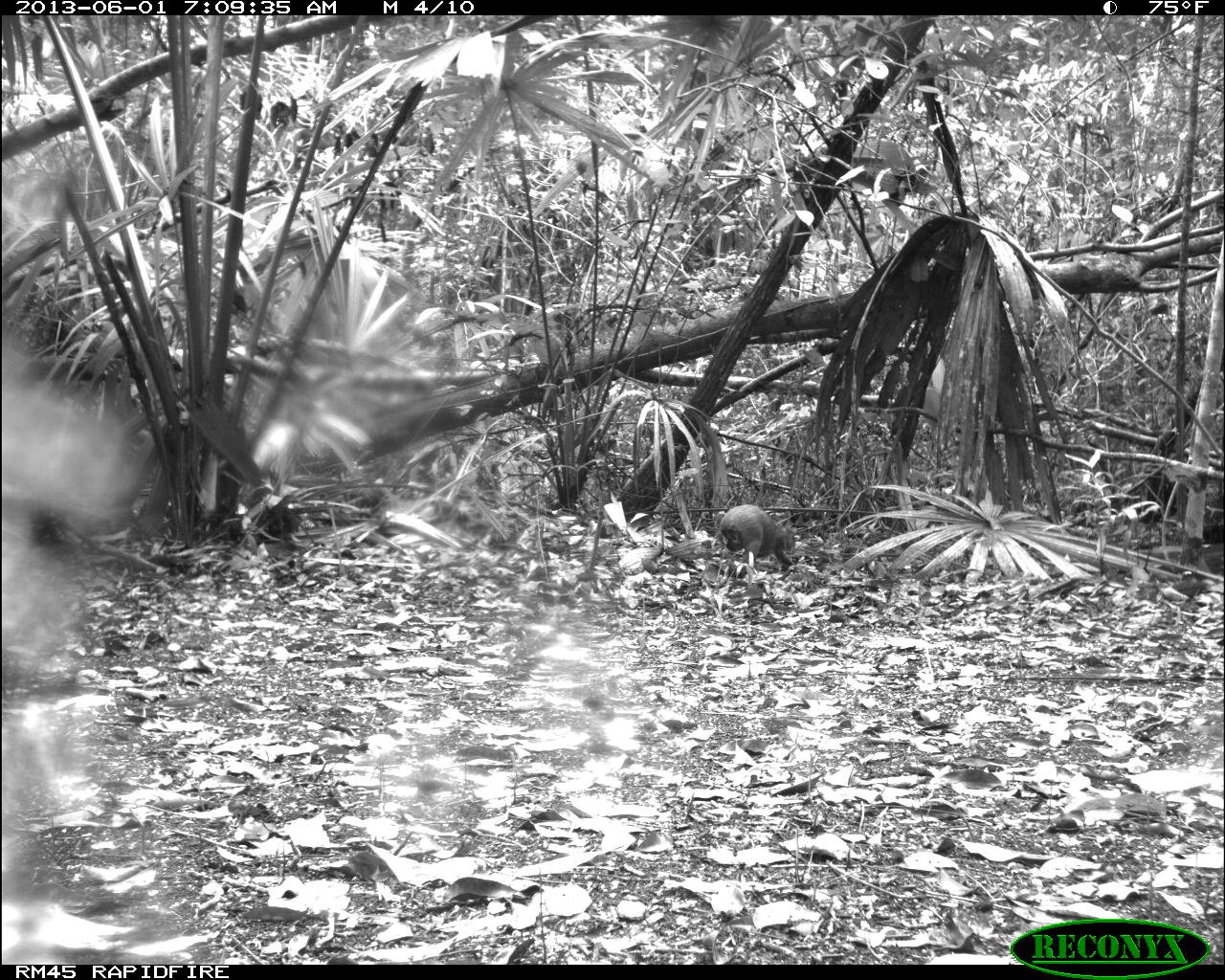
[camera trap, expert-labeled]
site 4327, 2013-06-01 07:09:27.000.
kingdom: Animalia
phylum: Chordata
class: Mammalia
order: Rodentia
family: Dasyproctidae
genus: Dasyprocta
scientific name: Dasyprocta punctata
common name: central american agouti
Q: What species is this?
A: Dasyprocta punctata (central american agouti).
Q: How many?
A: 1.